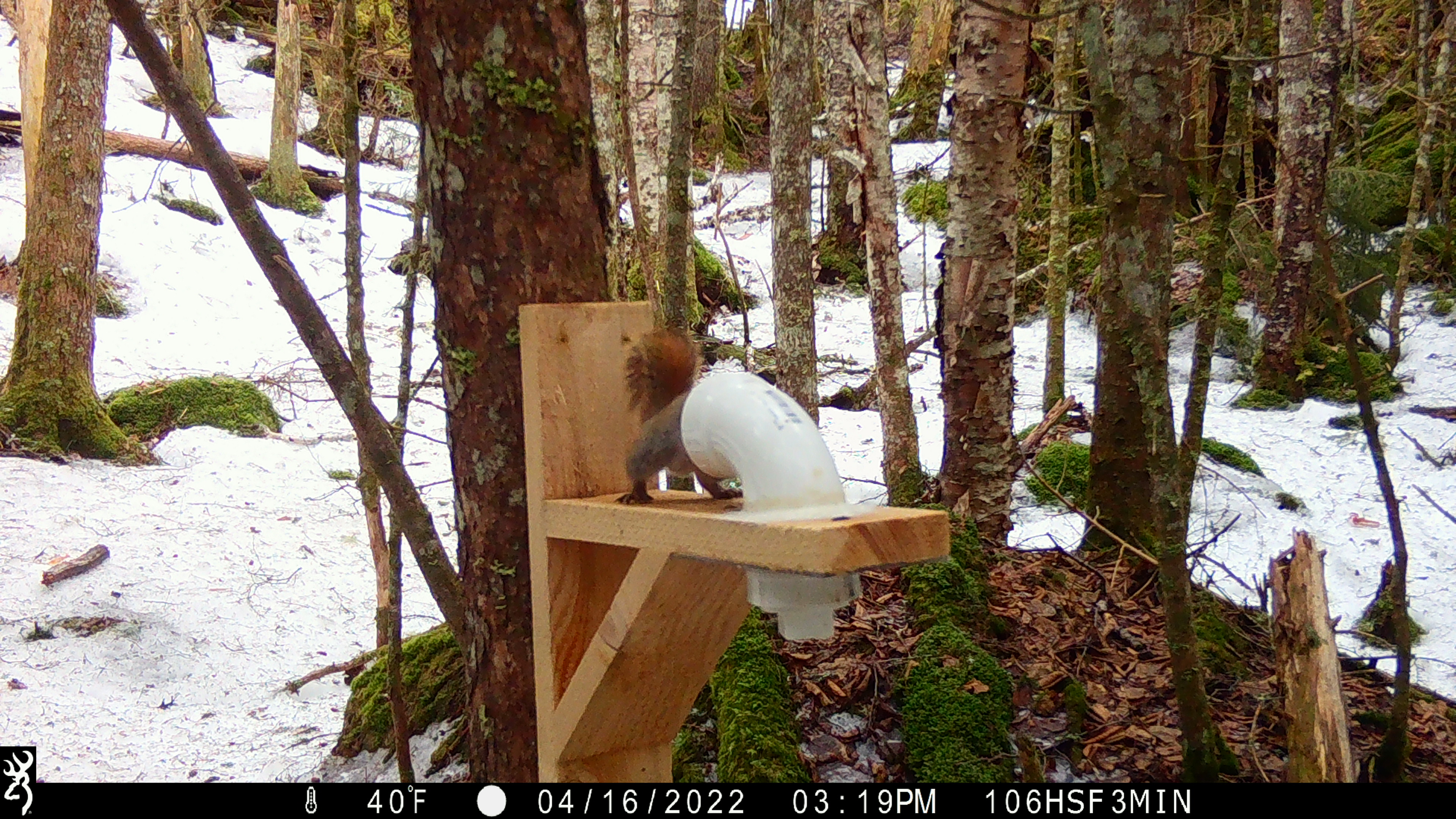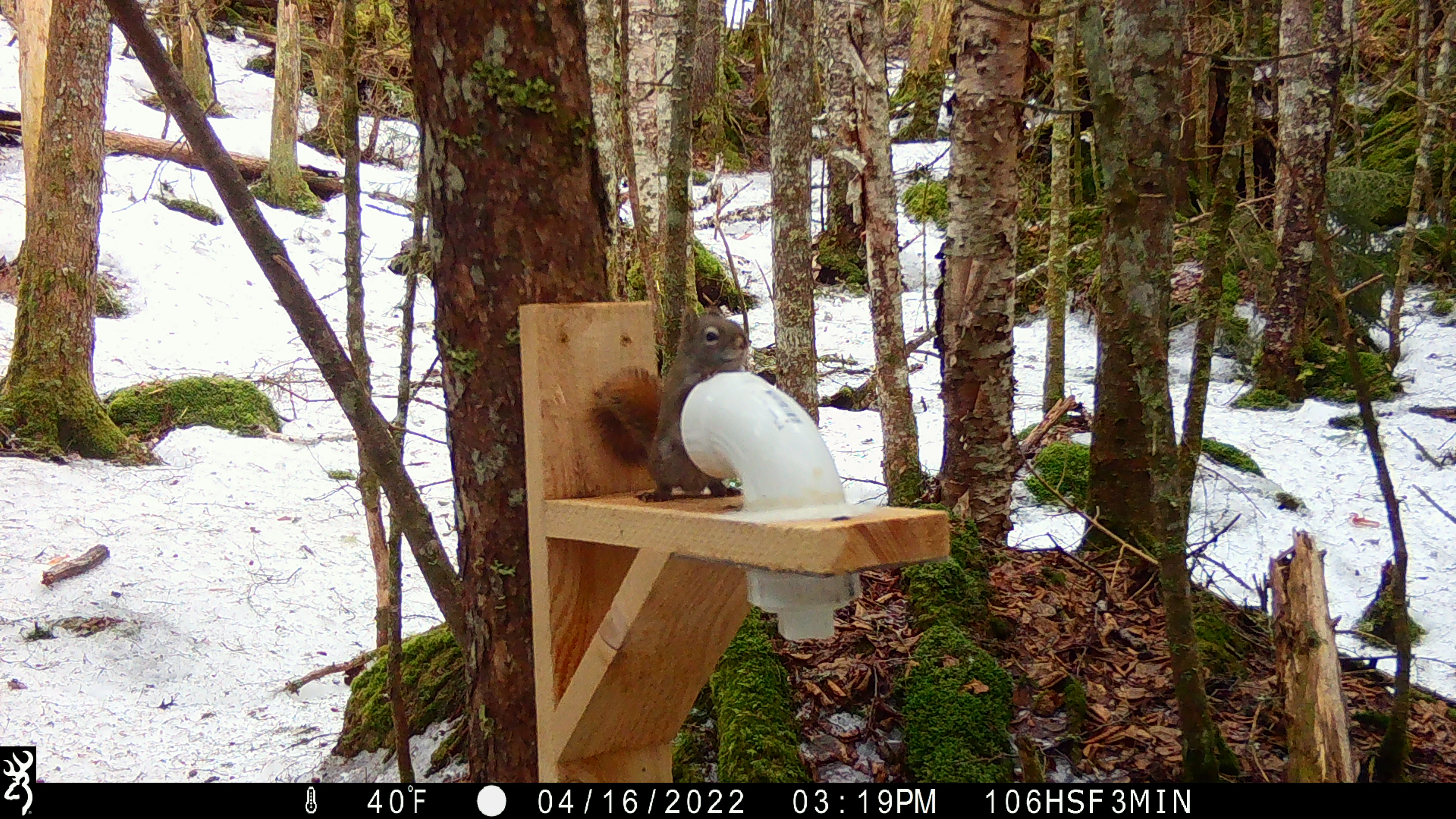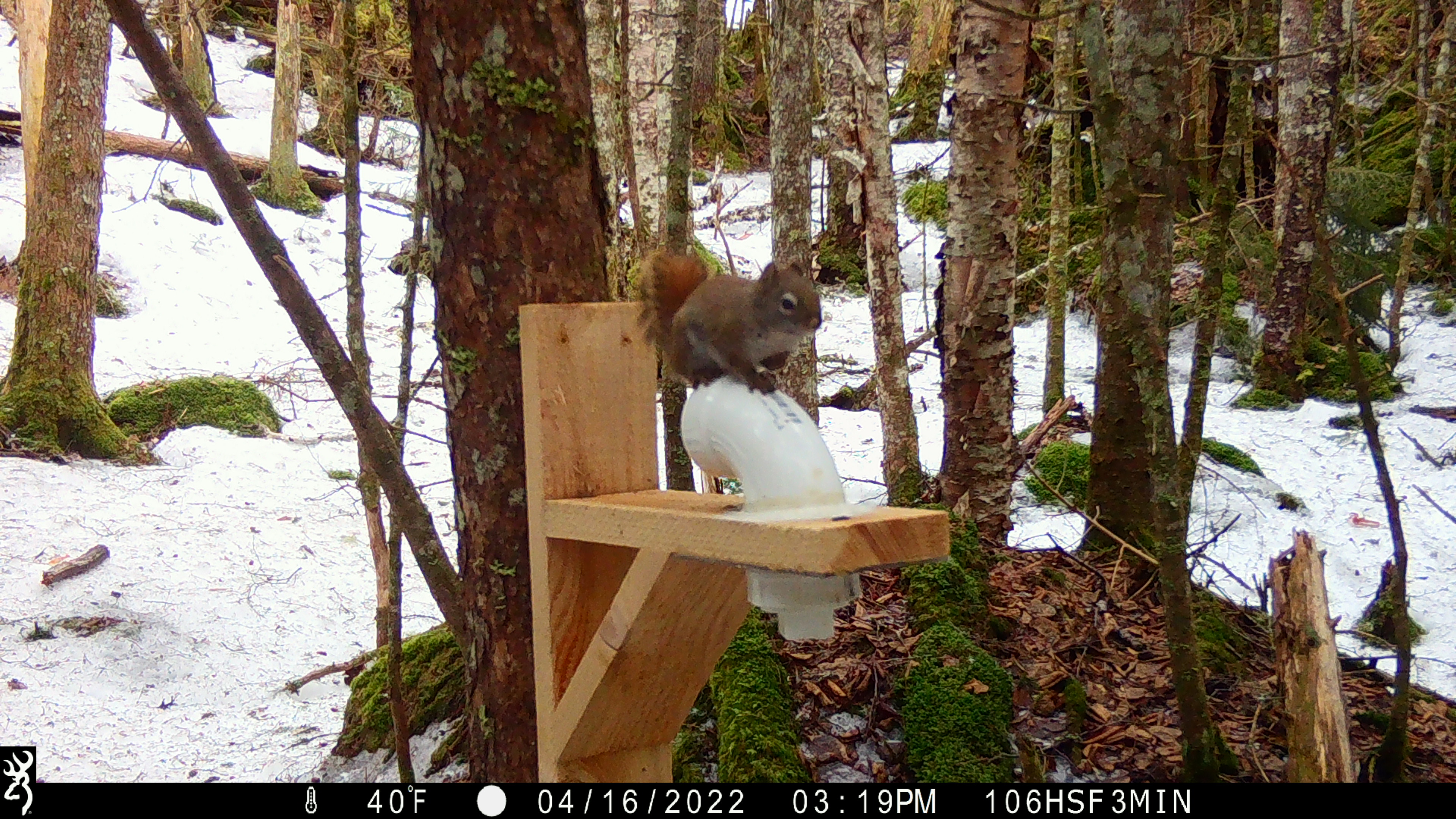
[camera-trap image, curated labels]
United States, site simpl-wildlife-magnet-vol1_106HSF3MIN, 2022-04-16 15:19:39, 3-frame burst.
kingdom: Animalia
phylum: Chordata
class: Mammalia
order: Rodentia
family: Sciuridae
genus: Tamiasciurus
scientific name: Tamiasciurus hudsonicus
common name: red squirrel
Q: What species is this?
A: Red squirrel (Tamiasciurus hudsonicus).